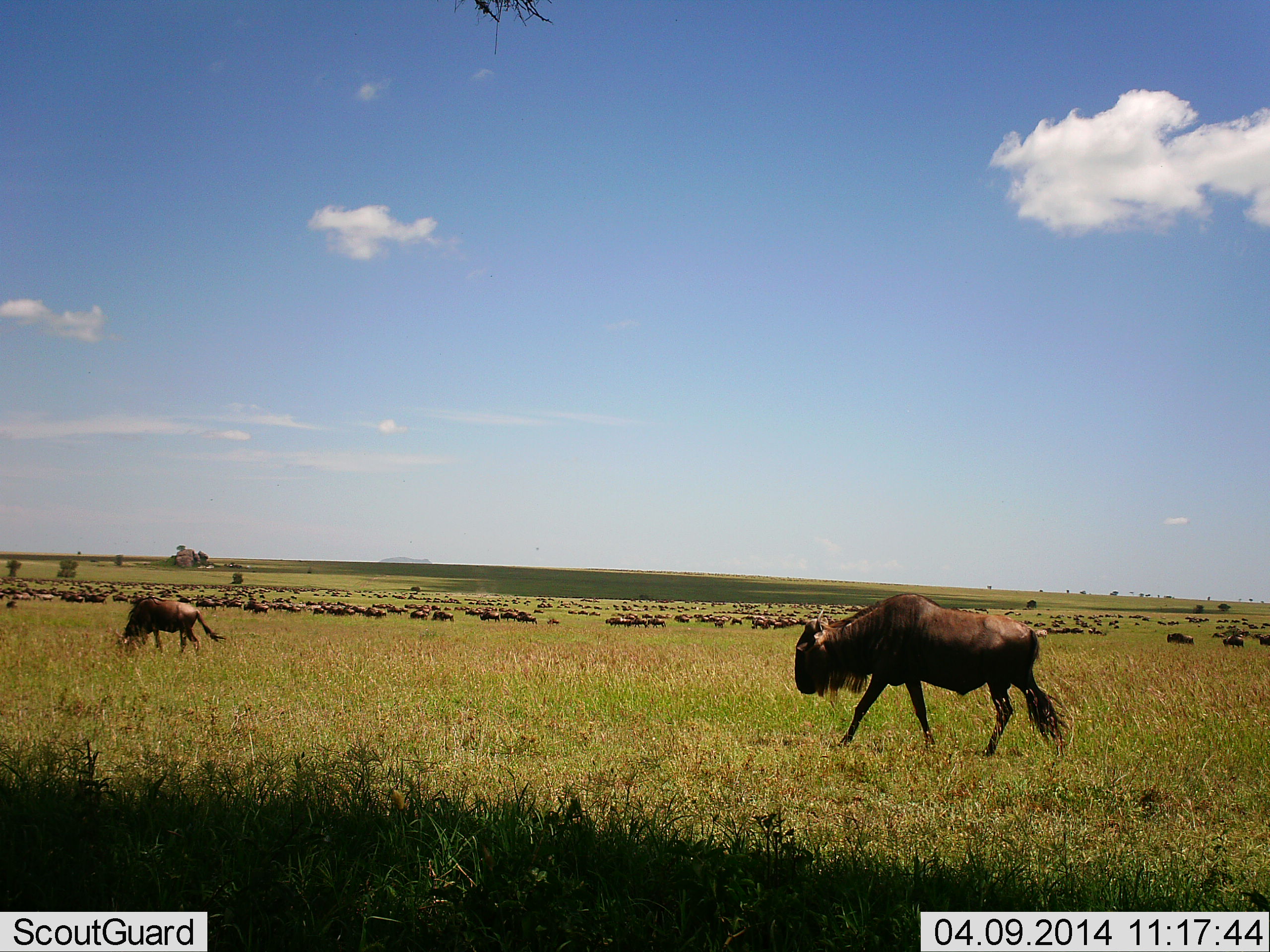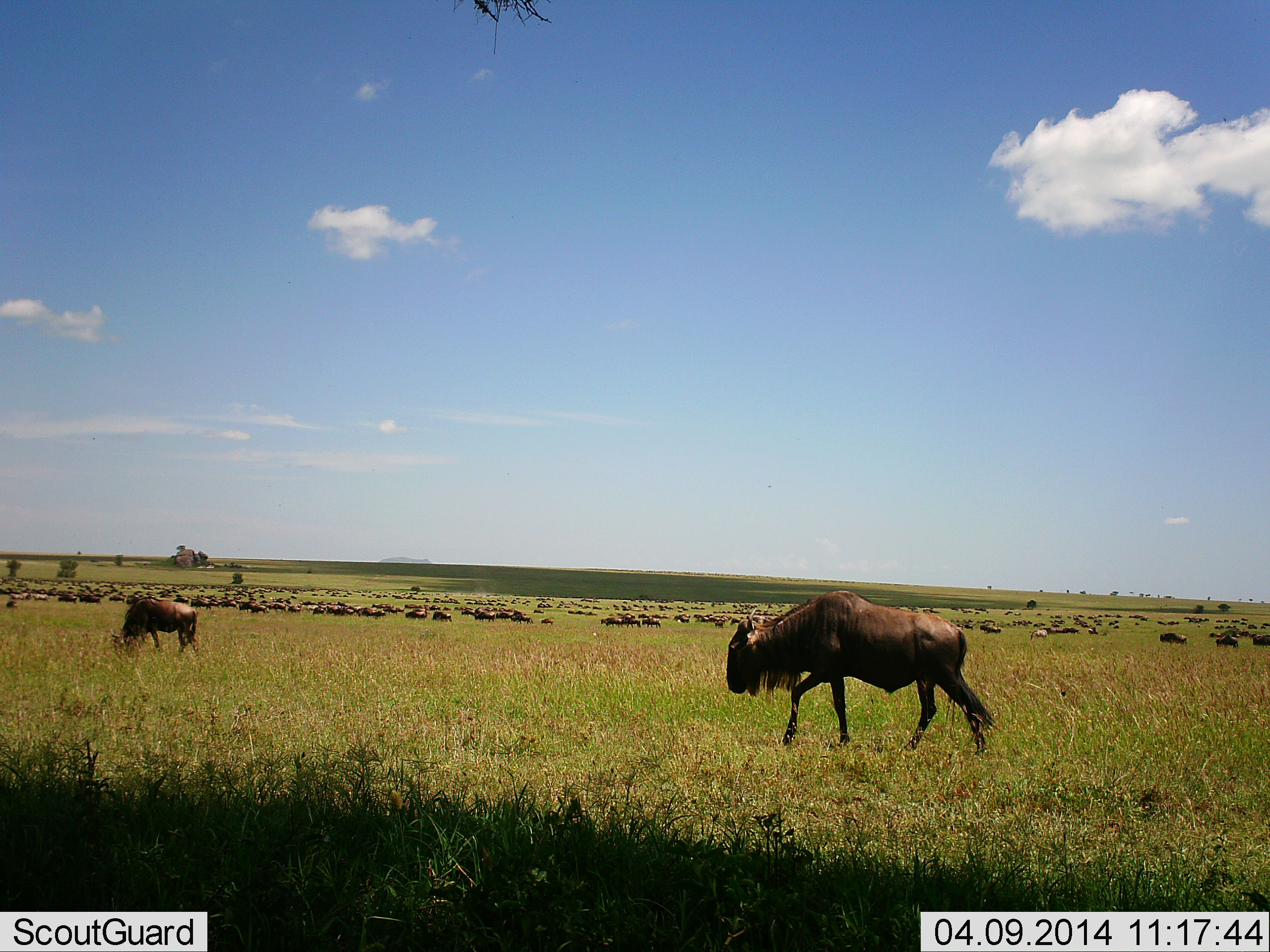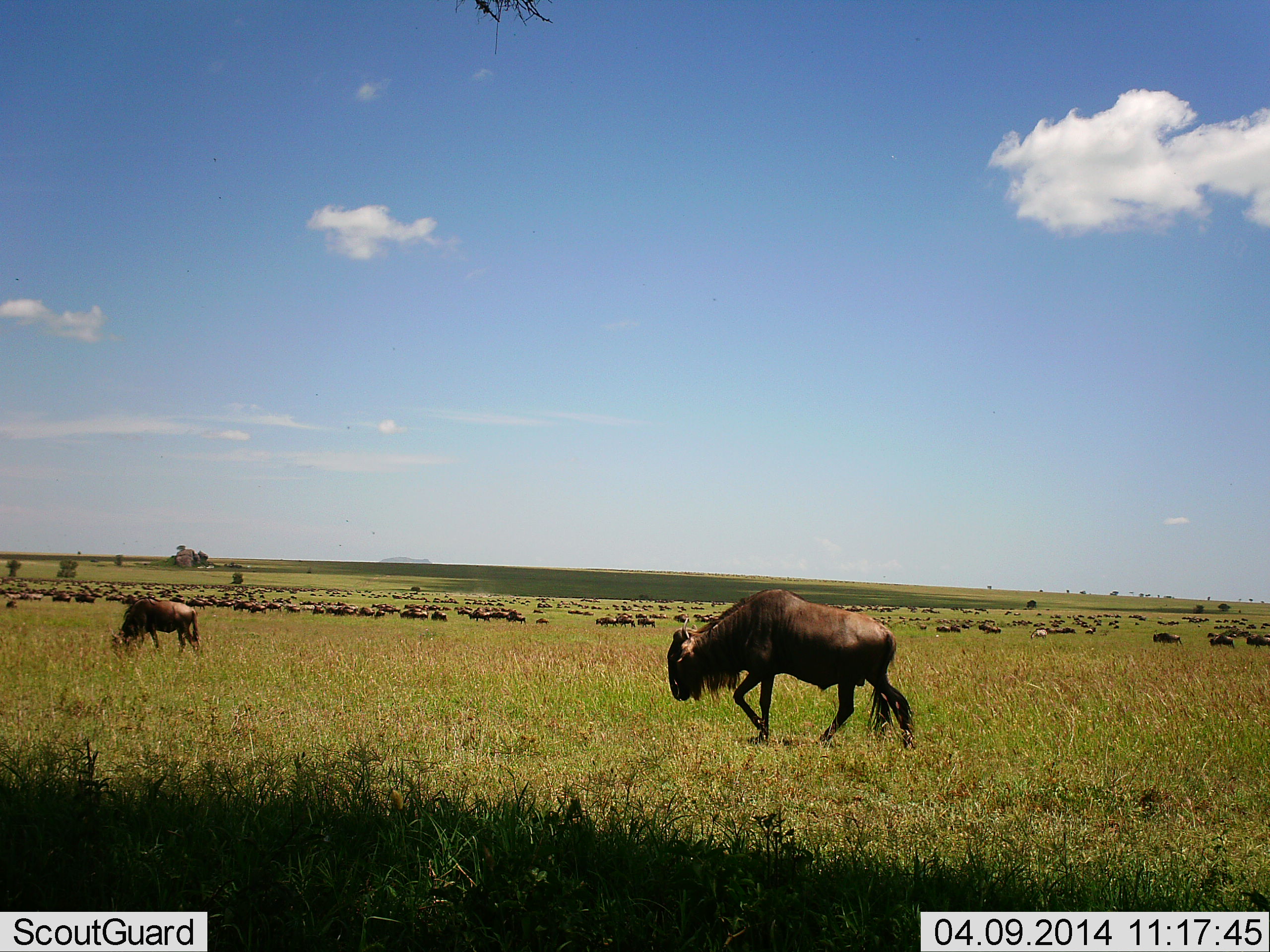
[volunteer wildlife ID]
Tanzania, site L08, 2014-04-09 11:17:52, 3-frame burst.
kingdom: Animalia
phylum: Chordata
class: Mammalia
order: Artiodactyla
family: Bovidae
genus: Connochaetes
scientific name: Connochaetes taurinus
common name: blue wildebeest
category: wildebeest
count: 51+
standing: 45%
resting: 18%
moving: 82%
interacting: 0%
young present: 0%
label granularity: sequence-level